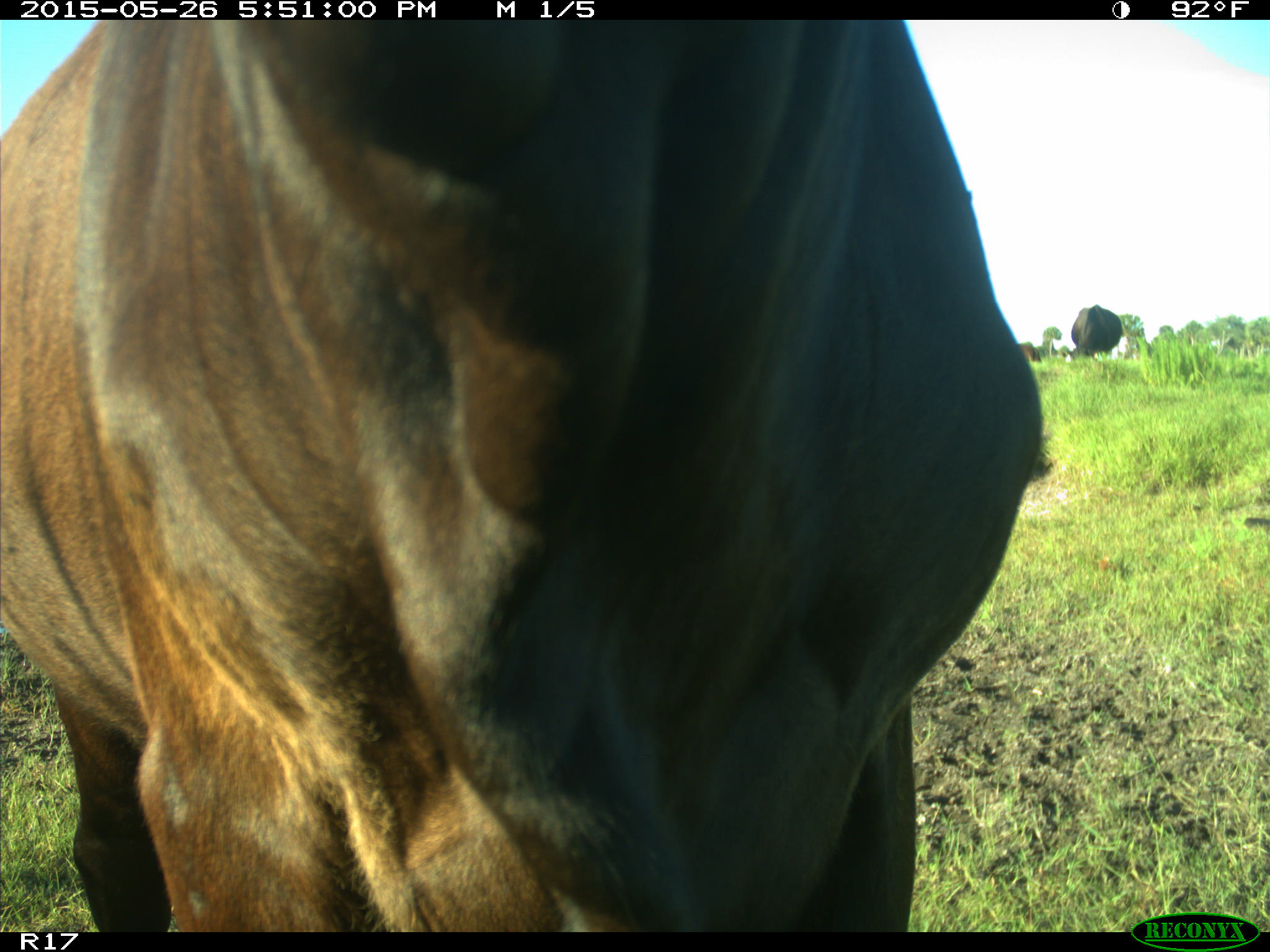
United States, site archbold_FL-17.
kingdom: Animalia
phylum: Chordata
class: Mammalia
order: Artiodactyla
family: Bovidae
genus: Bos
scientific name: Bos taurus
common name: domestic cow